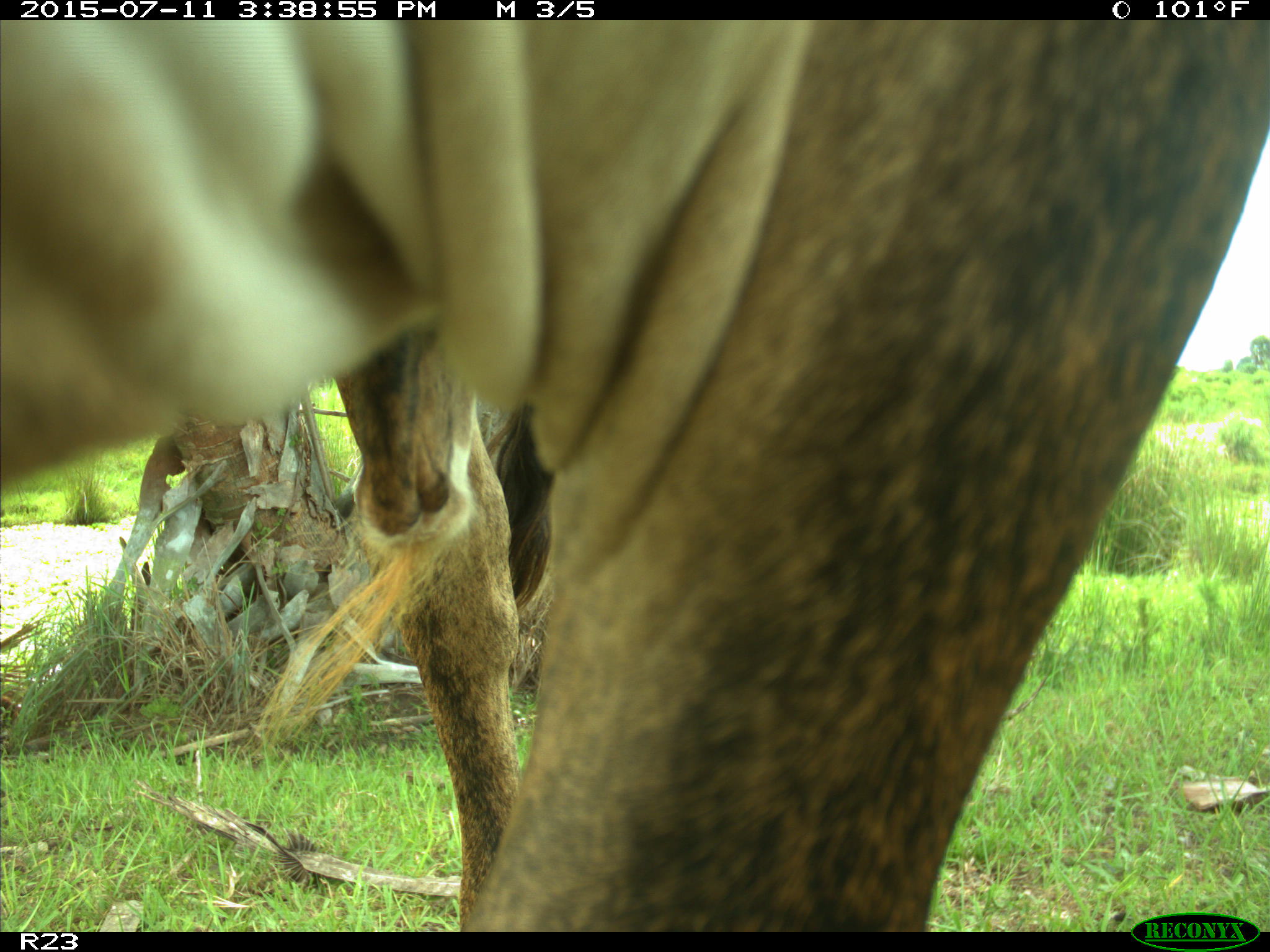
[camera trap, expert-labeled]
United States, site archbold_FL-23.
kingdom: Animalia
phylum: Chordata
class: Mammalia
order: Artiodactyla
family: Bovidae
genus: Bos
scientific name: Bos taurus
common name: domestic cow